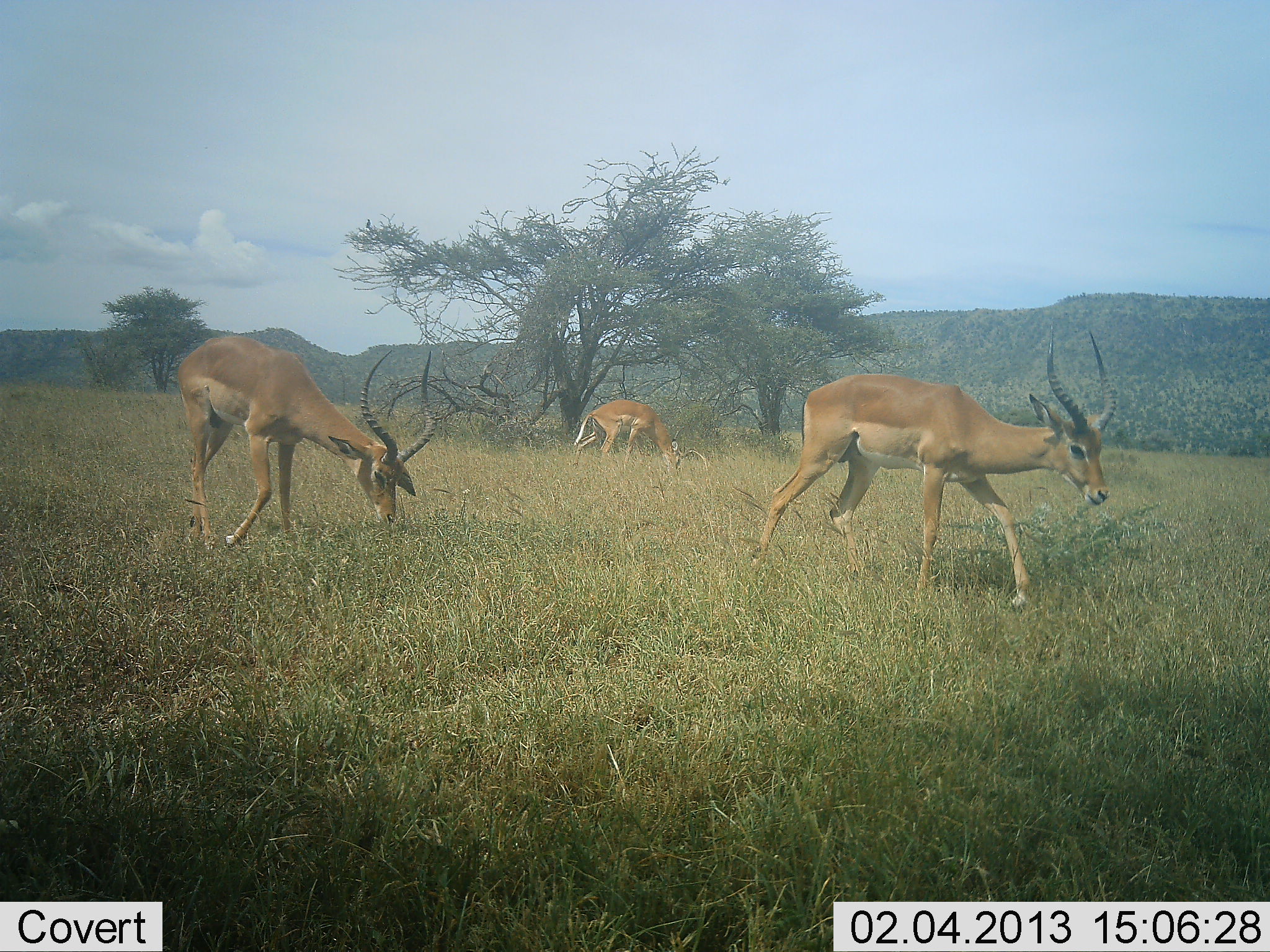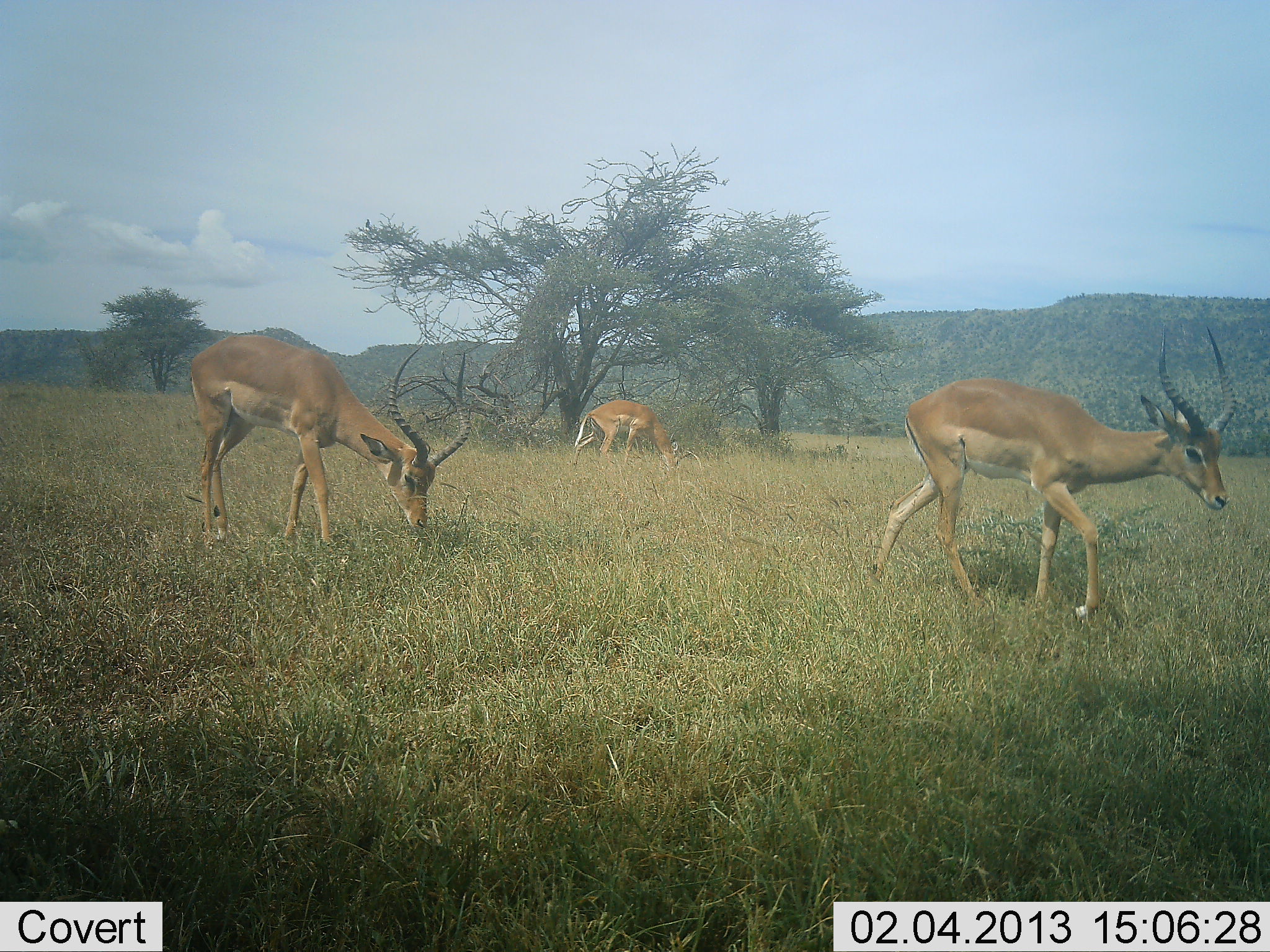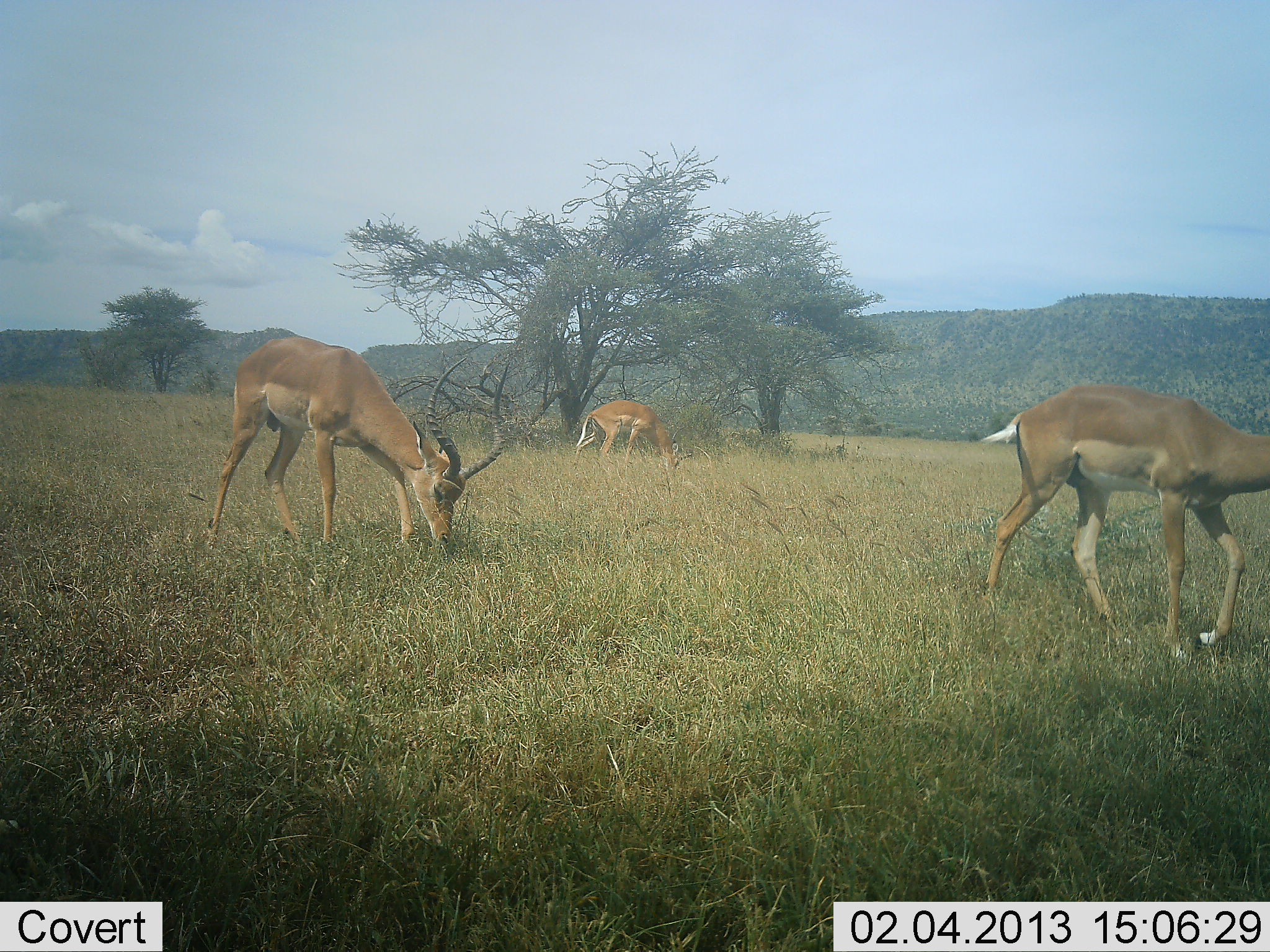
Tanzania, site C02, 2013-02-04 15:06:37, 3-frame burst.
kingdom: Animalia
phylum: Chordata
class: Mammalia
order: Artiodactyla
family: Bovidae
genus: Aepyceros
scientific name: Aepyceros melampus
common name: impala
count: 3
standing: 8%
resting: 0%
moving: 84%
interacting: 0%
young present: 0%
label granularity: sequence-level